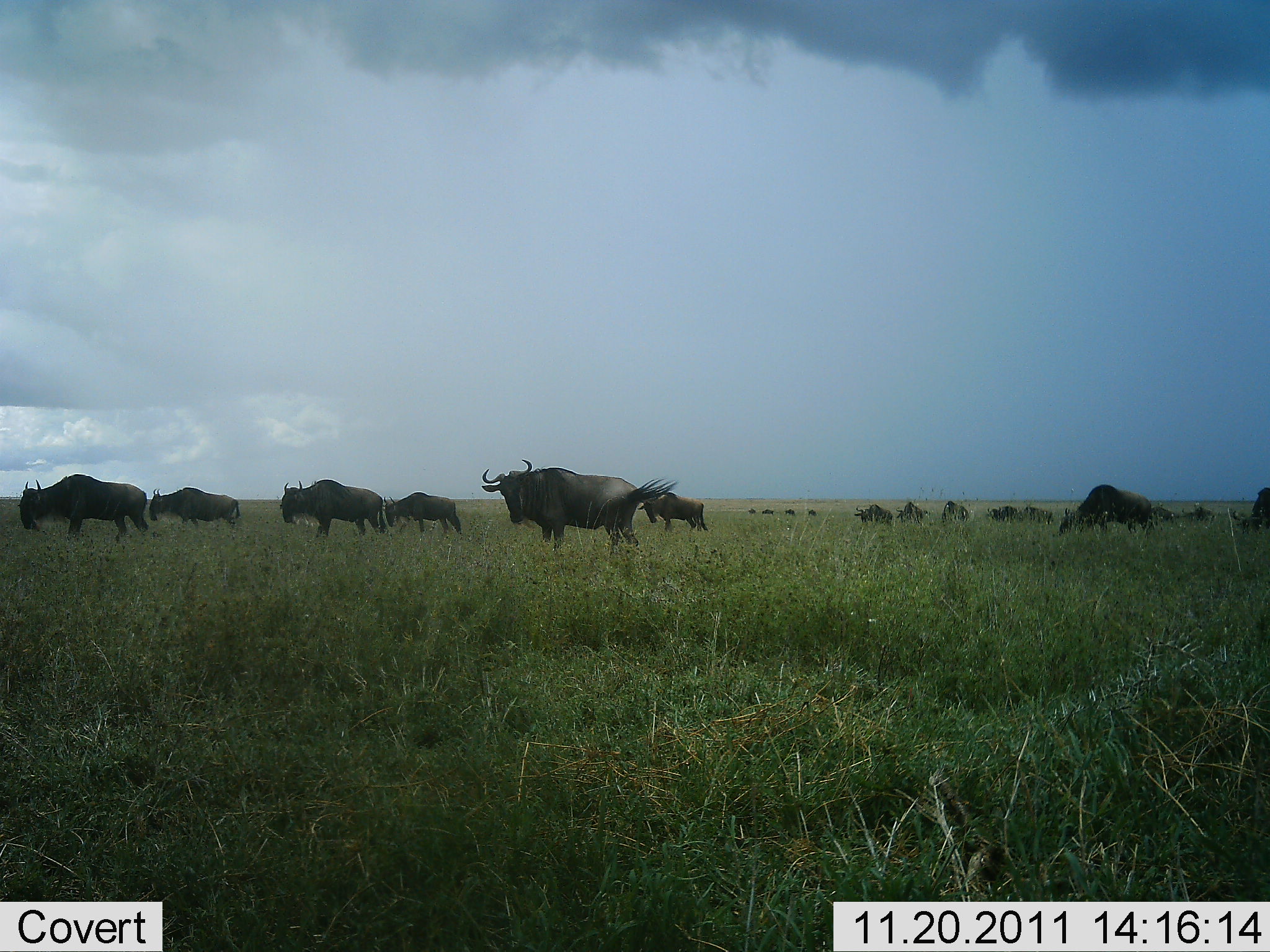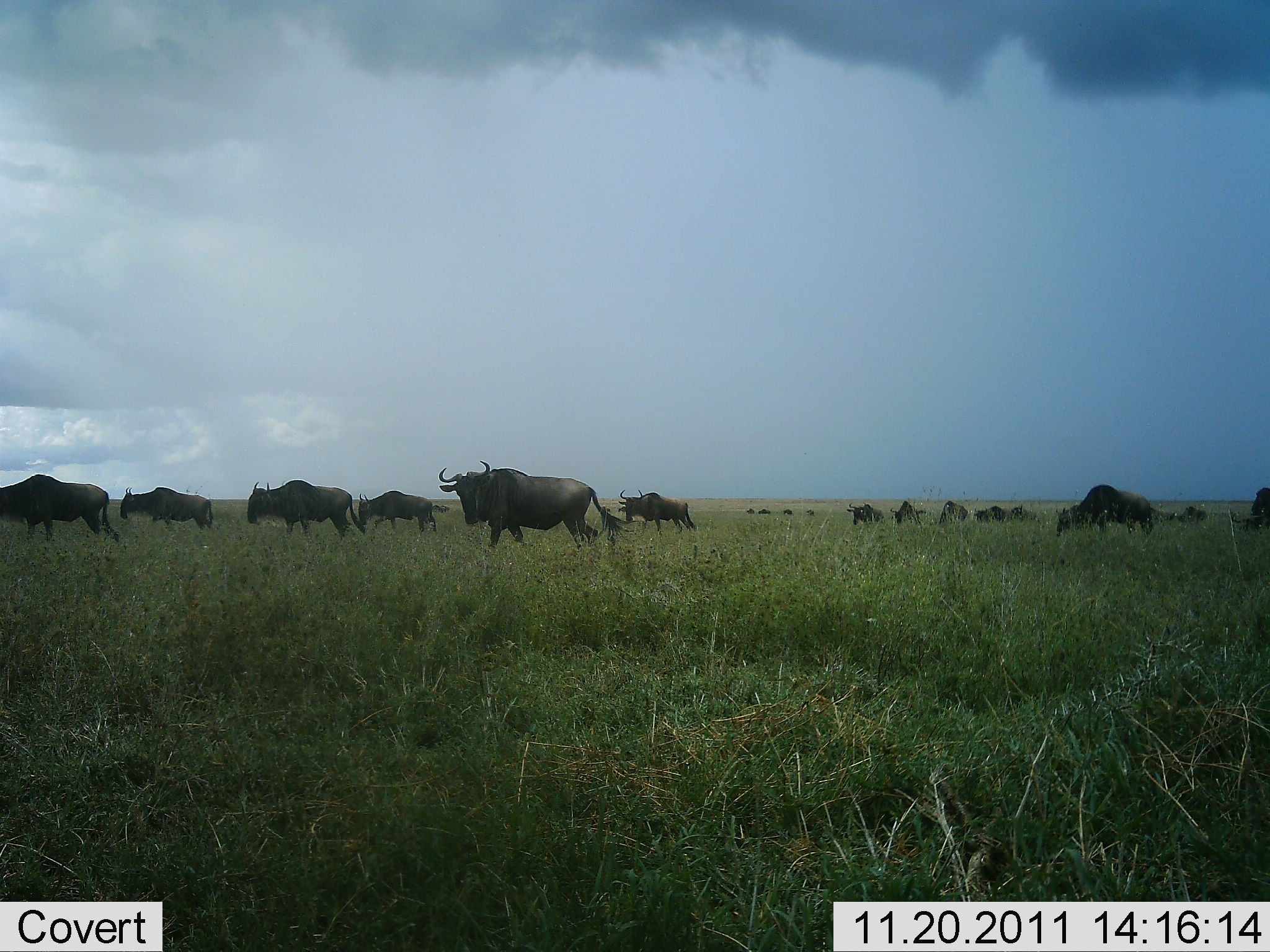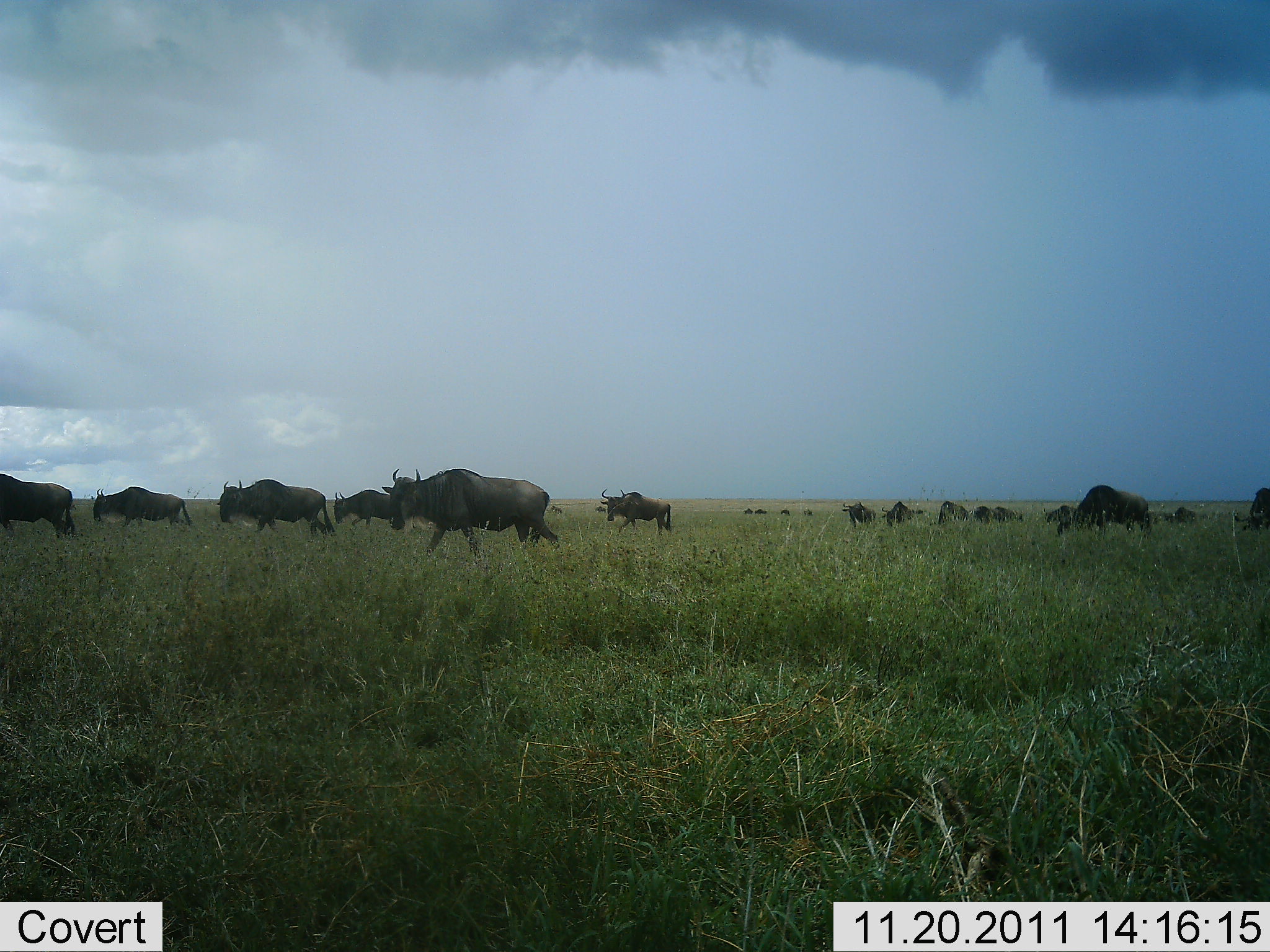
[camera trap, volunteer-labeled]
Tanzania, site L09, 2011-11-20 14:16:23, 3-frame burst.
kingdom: Animalia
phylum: Chordata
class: Mammalia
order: Artiodactyla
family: Bovidae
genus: Connochaetes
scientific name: Connochaetes taurinus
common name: blue wildebeest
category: wildebeest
Wildebeest (blue wildebeest) (Connochaetes taurinus), count 11-50. Behavior (volunteer vote fractions): standing 18%, resting 9%, moving 82%, interacting 0%. Young present (vote fraction): 0%. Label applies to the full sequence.